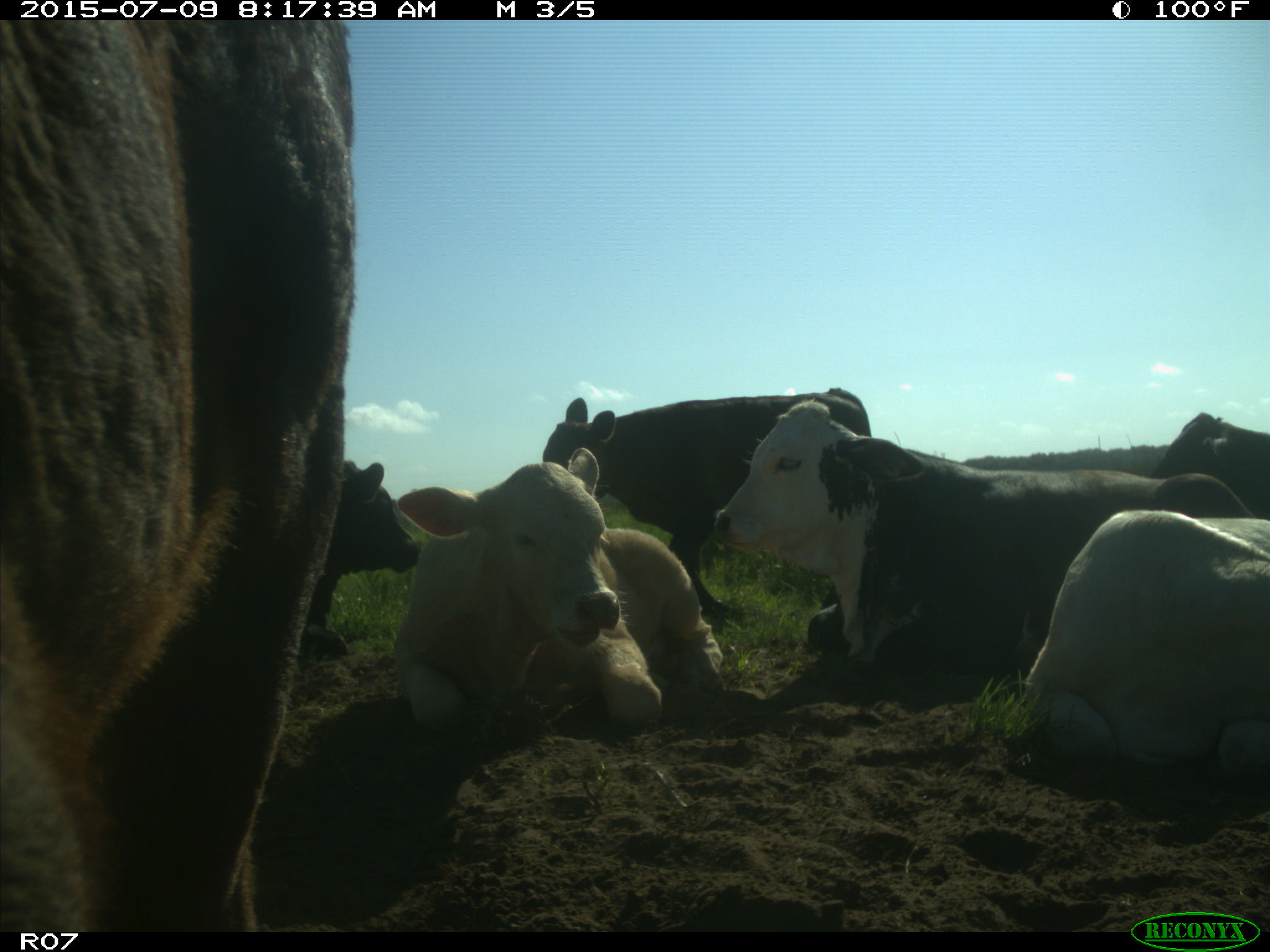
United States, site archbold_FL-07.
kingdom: Animalia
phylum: Chordata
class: Mammalia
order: Artiodactyla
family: Bovidae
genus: Bos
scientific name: Bos taurus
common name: domestic cow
Bos taurus (domestic cow).